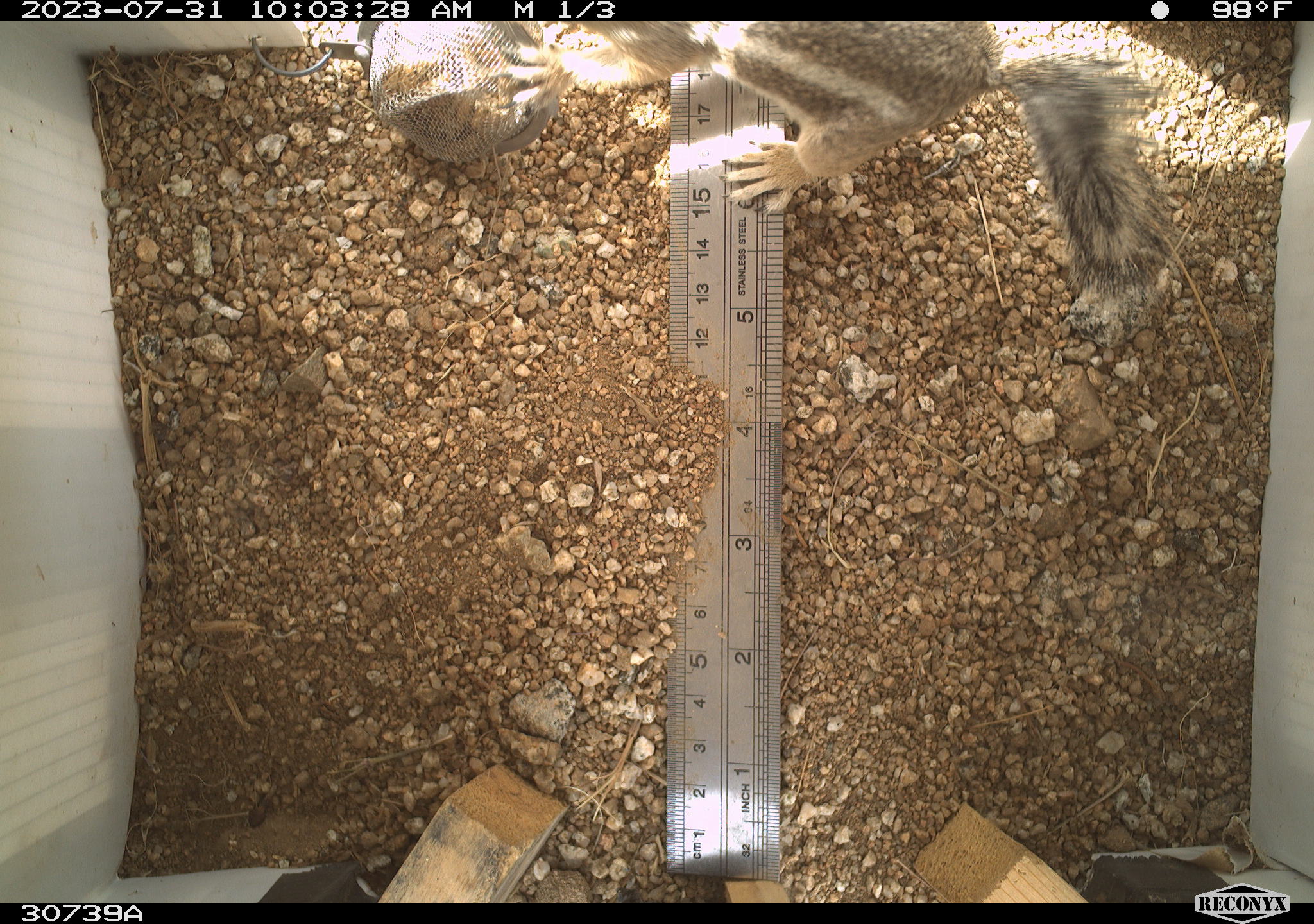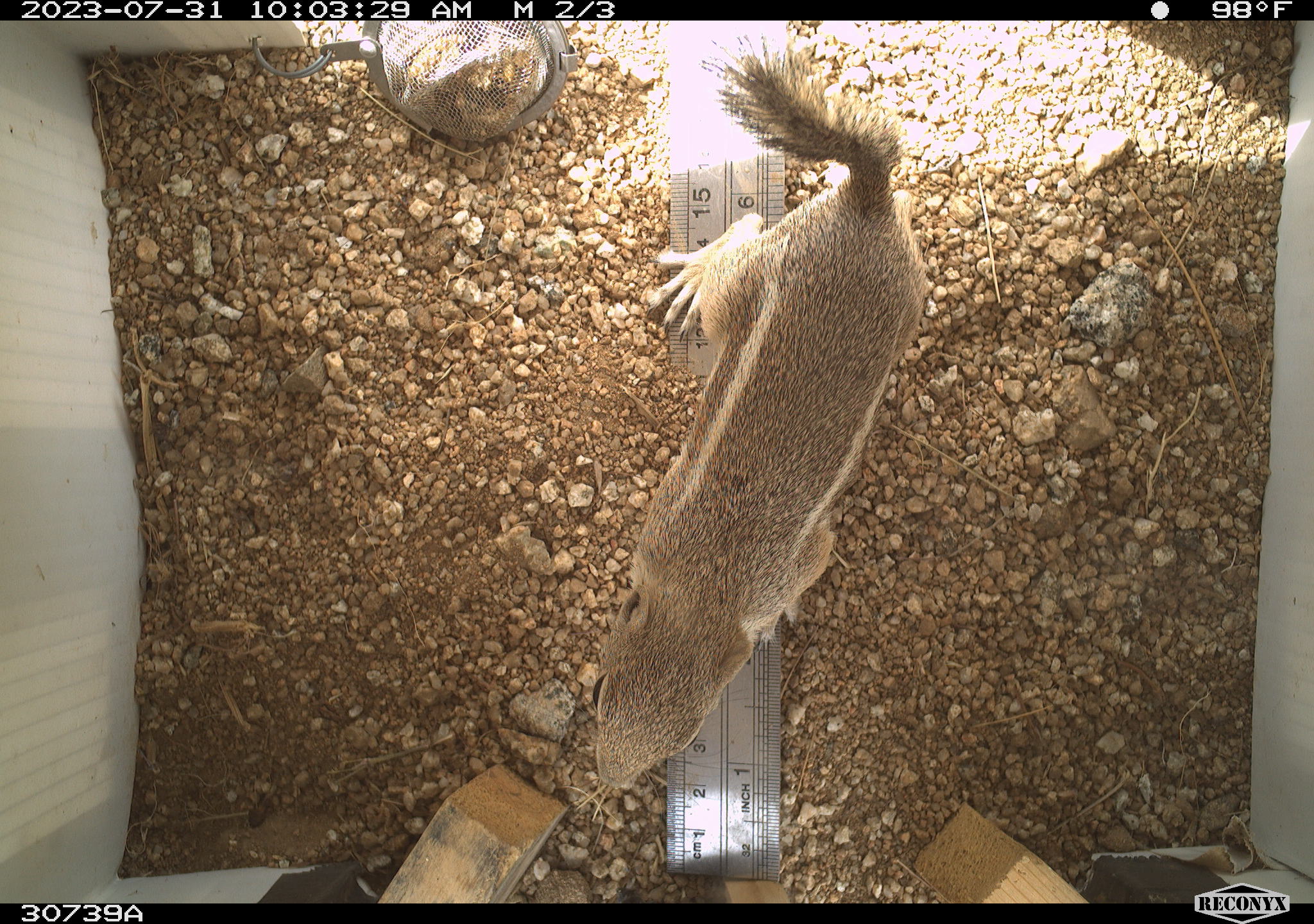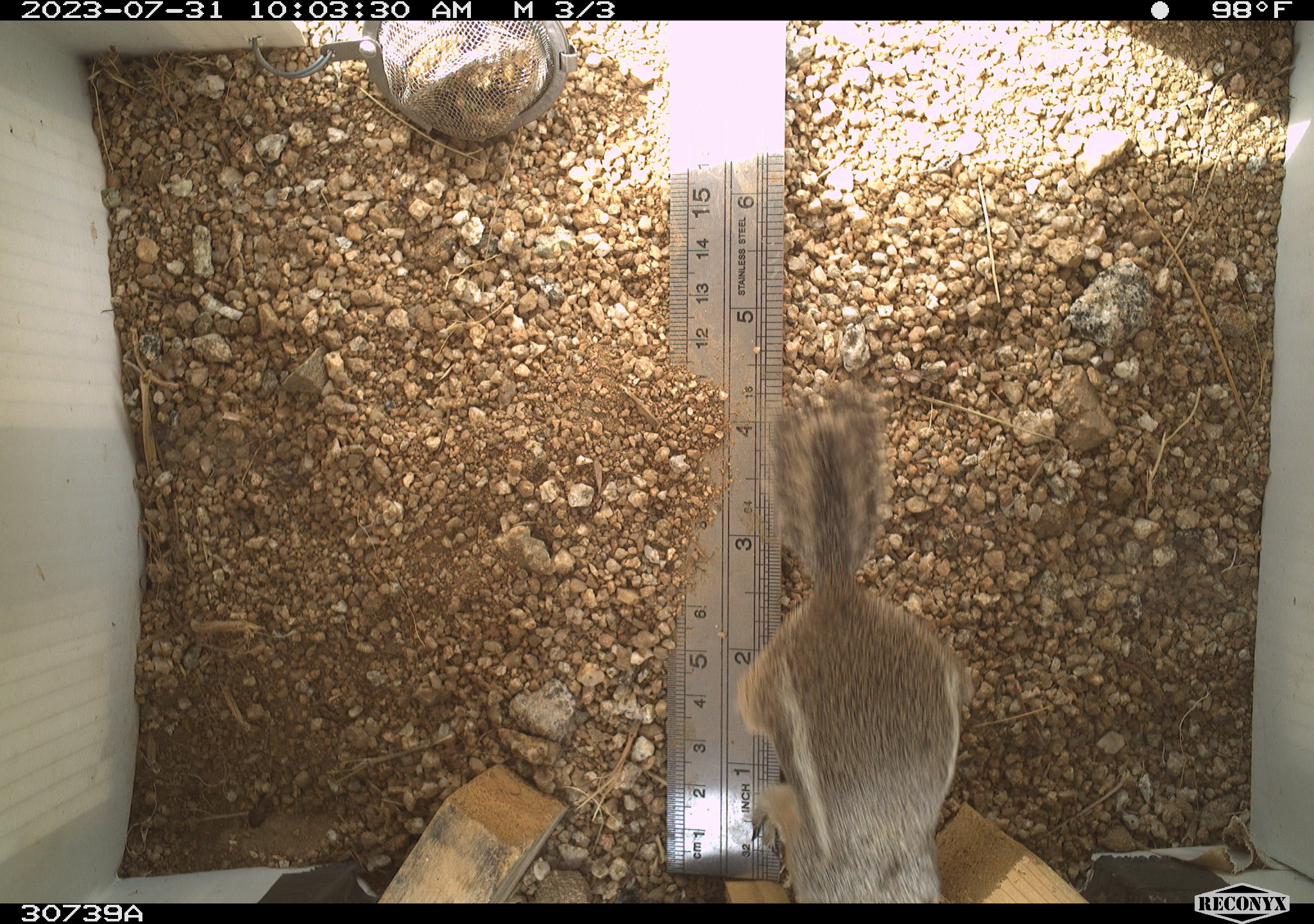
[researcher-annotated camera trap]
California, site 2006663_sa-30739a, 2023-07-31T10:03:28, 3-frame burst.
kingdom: Animalia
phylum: Chordata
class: Mammalia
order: Rodentia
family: Sciuridae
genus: Ammospermophilus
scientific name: Ammospermophilus leucurus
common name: white-tailed antelope squirrel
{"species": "white-tailed antelope squirrel (Ammospermophilus leucurus)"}